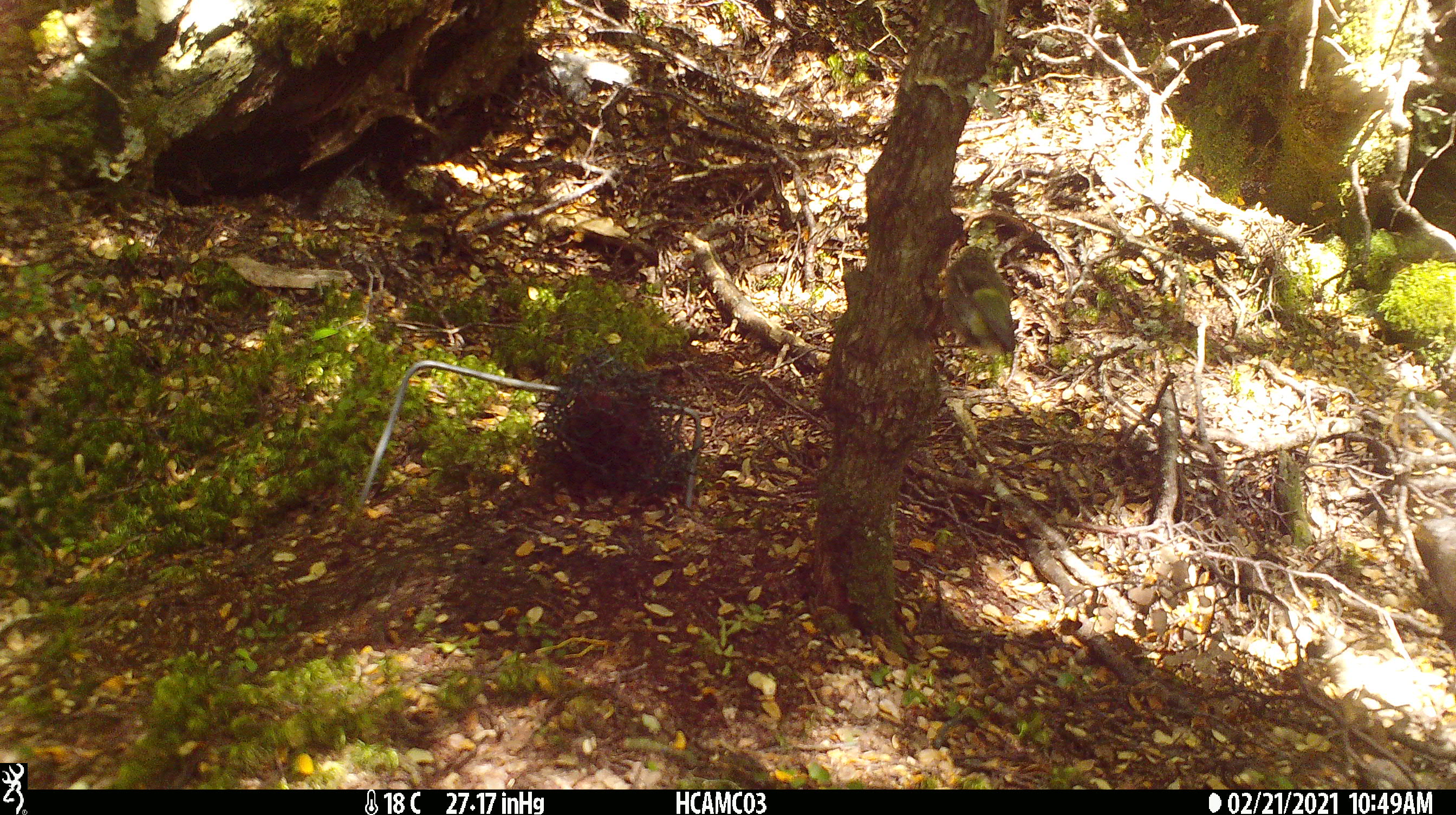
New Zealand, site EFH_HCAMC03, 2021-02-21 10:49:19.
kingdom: Animalia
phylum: Chordata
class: Aves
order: Passeriformes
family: Acanthisittidae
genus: Acanthisitta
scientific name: Acanthisitta chloris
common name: rifleman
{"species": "rifleman (Acanthisitta chloris)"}